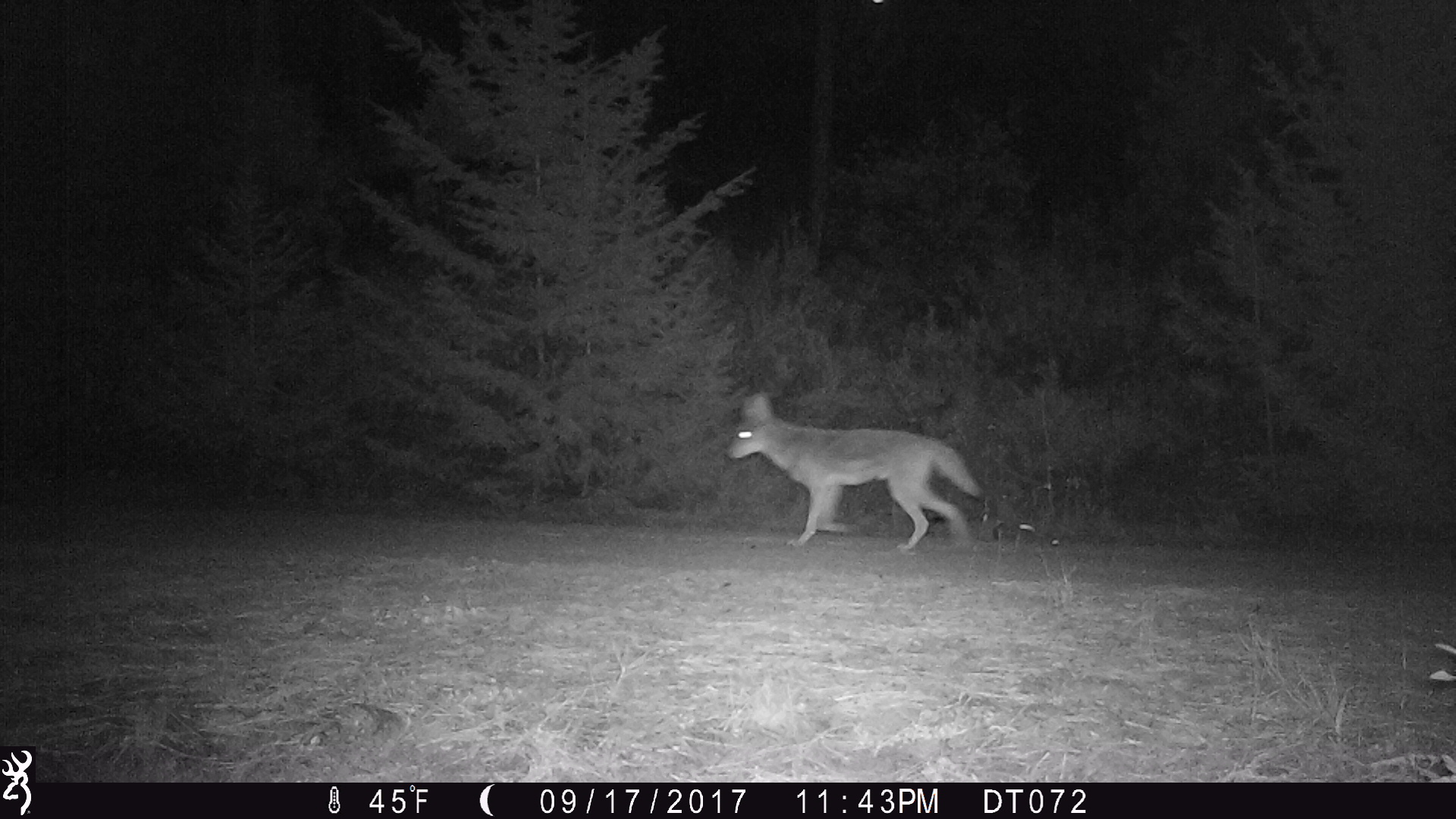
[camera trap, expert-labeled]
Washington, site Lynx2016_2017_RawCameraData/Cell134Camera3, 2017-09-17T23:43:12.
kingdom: Animalia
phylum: Chordata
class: Mammalia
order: Carnivora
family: Canidae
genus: Canis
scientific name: Canis latrans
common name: coyote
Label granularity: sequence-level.